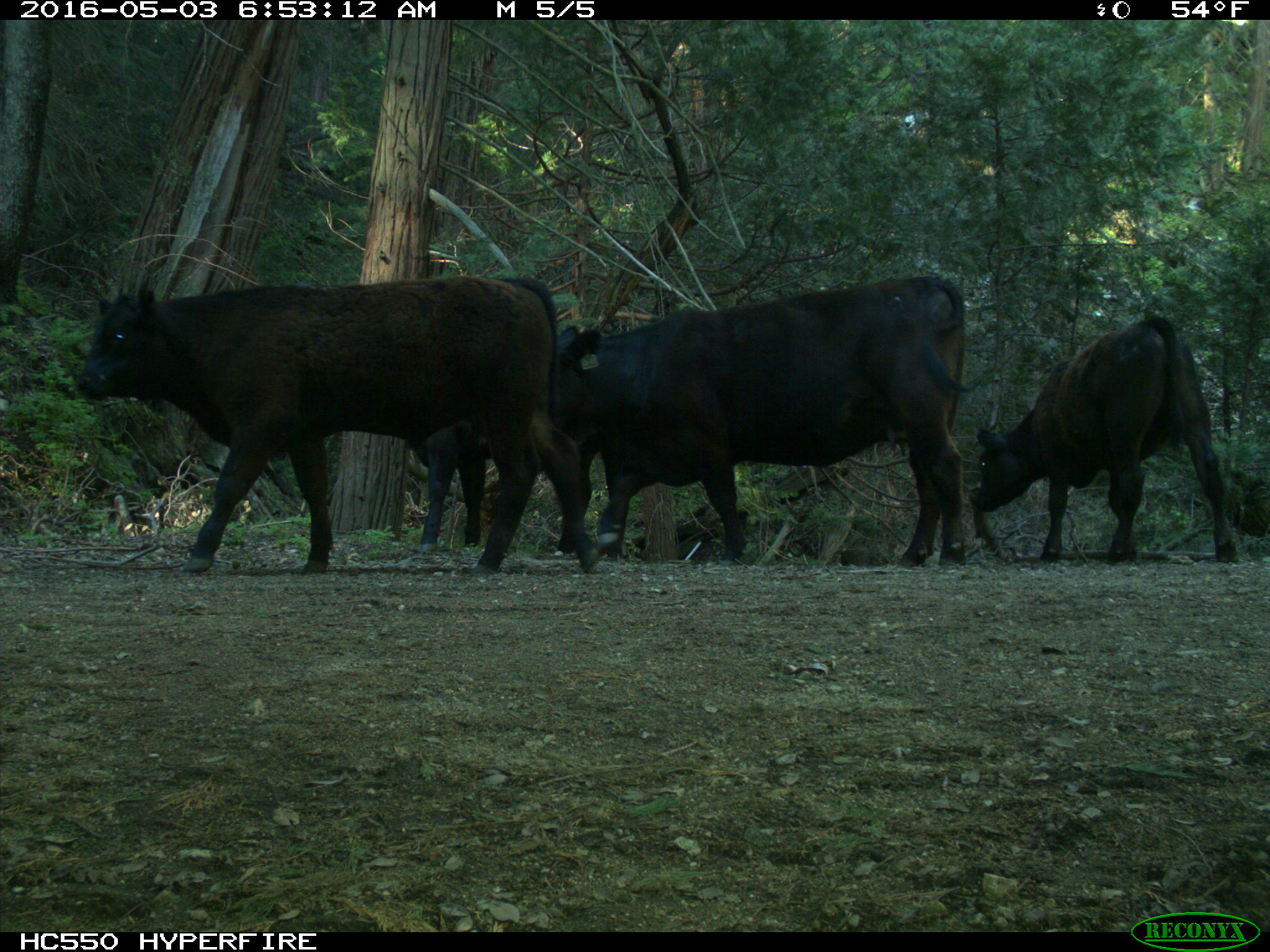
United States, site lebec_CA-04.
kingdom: Animalia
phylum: Chordata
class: Mammalia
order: Artiodactyla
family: Bovidae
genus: Bos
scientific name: Bos taurus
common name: domestic cow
Bos taurus (domestic cow).